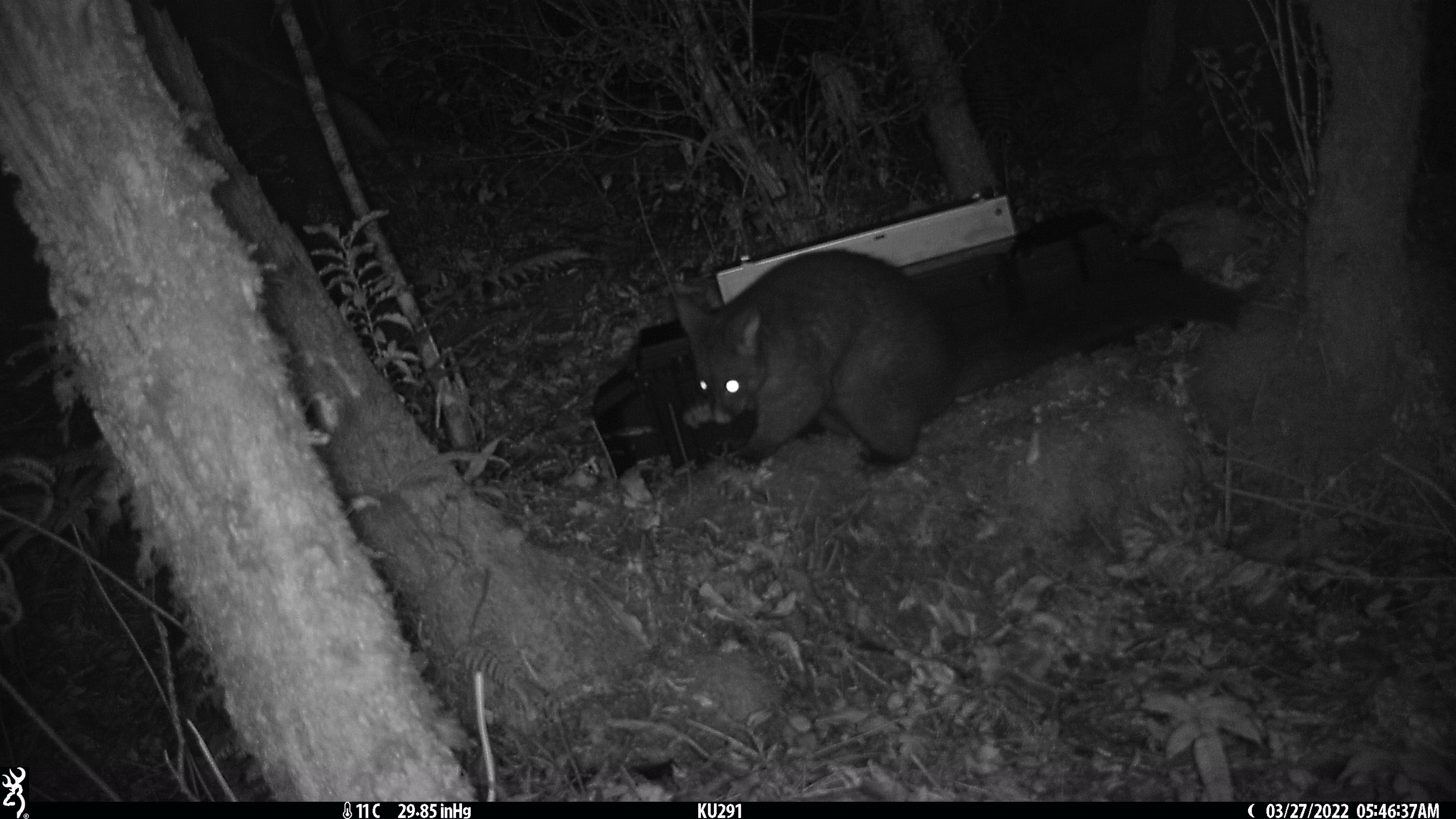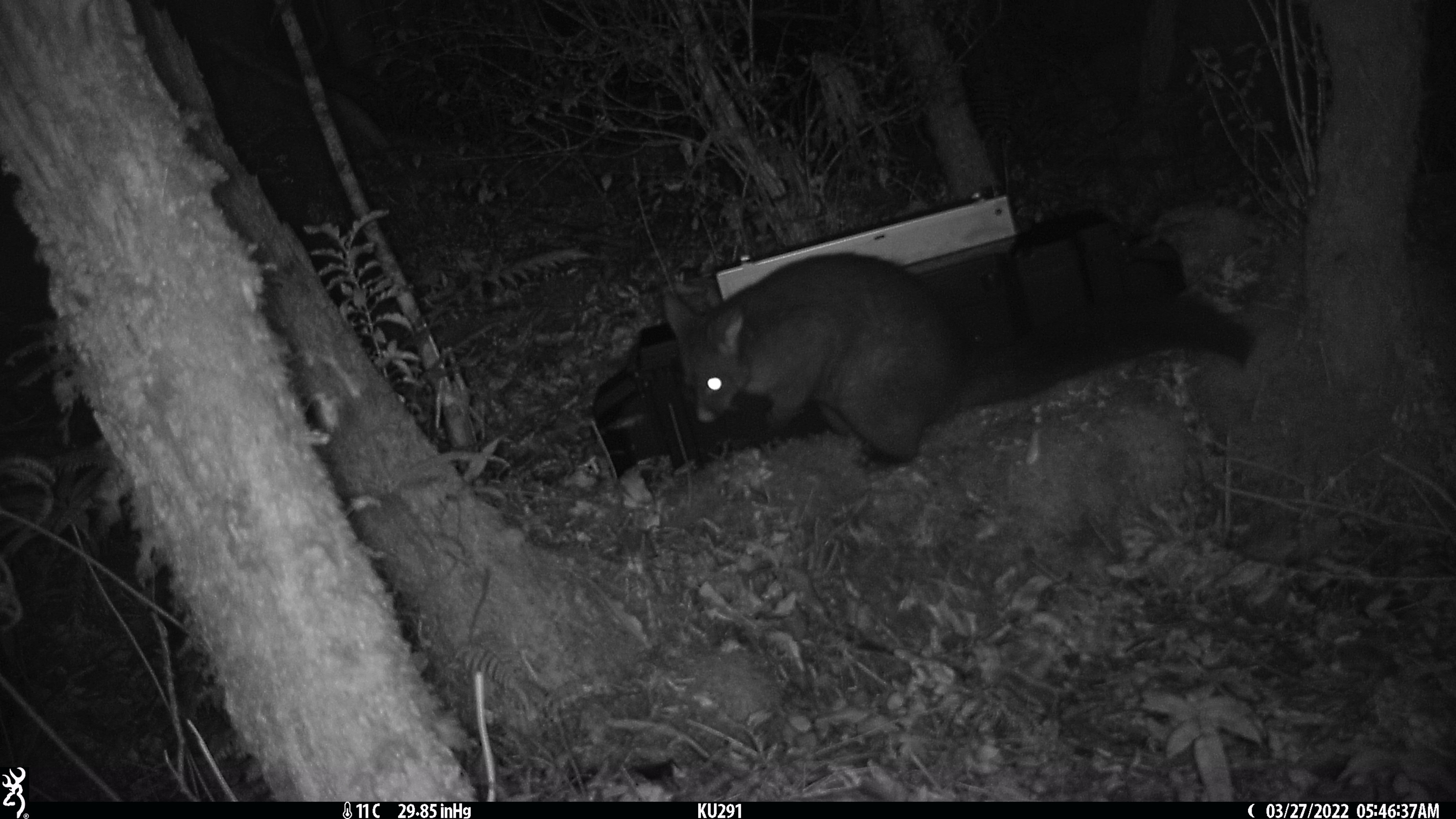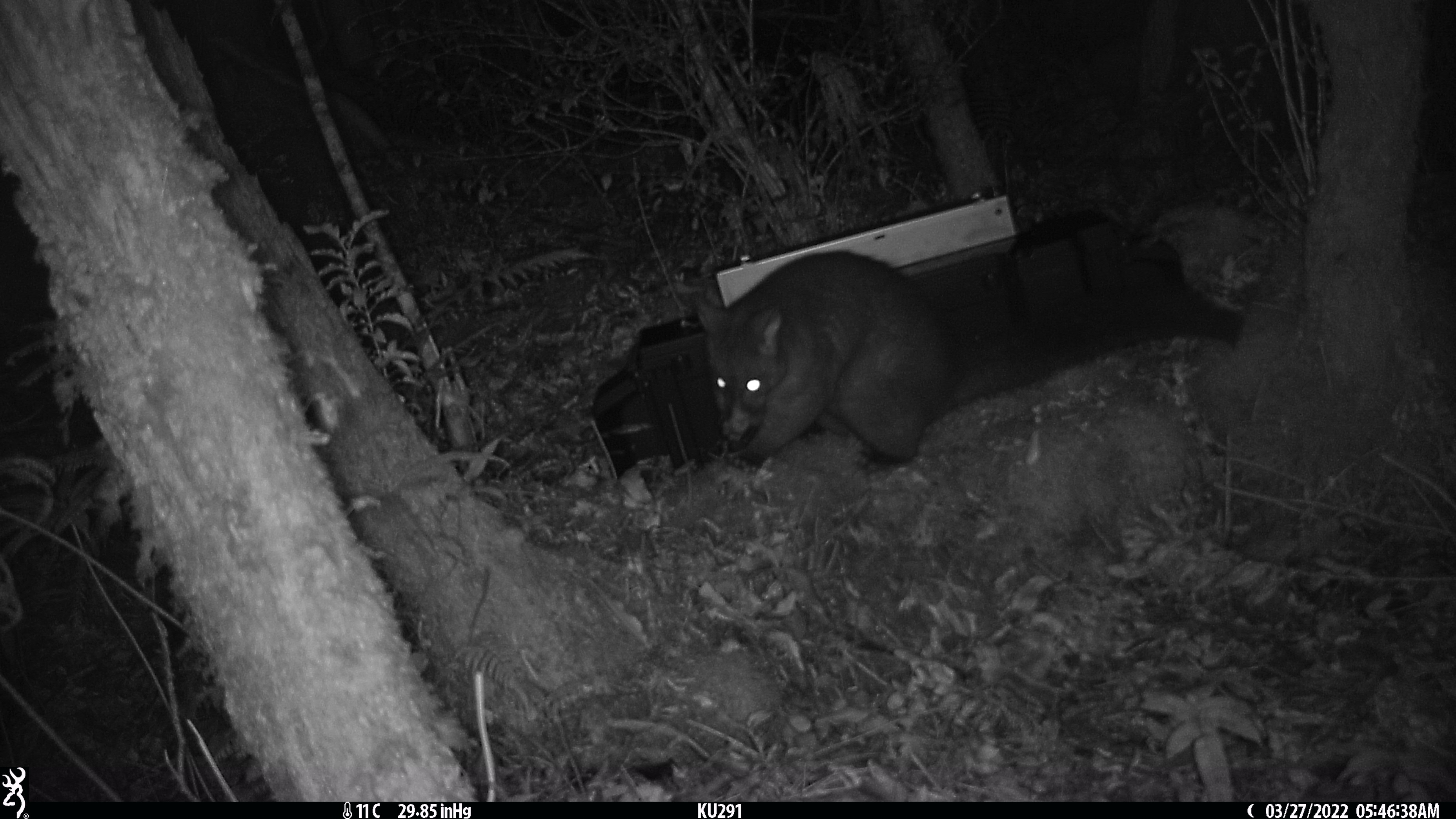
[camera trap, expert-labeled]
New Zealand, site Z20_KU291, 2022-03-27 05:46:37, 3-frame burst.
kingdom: Animalia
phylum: Chordata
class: Mammalia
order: Diprotodontia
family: Phalangeridae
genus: Trichosurus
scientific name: Trichosurus vulpecula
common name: common brushtail possum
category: possum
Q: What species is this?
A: Possum (common brushtail possum) (Trichosurus vulpecula).